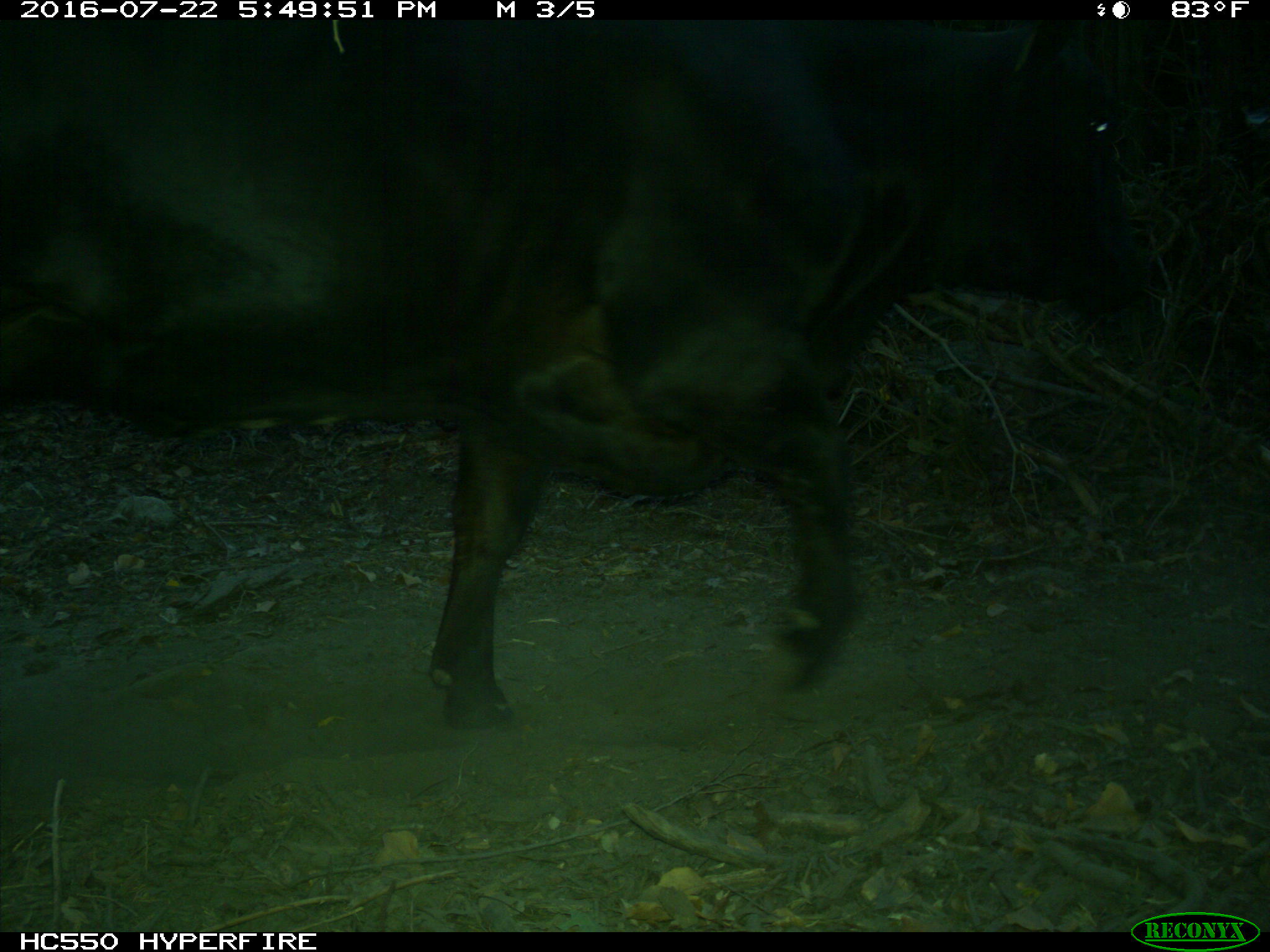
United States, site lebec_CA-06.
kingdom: Animalia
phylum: Chordata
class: Mammalia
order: Artiodactyla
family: Bovidae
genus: Bos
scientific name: Bos taurus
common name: domestic cow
Bos taurus (domestic cow).